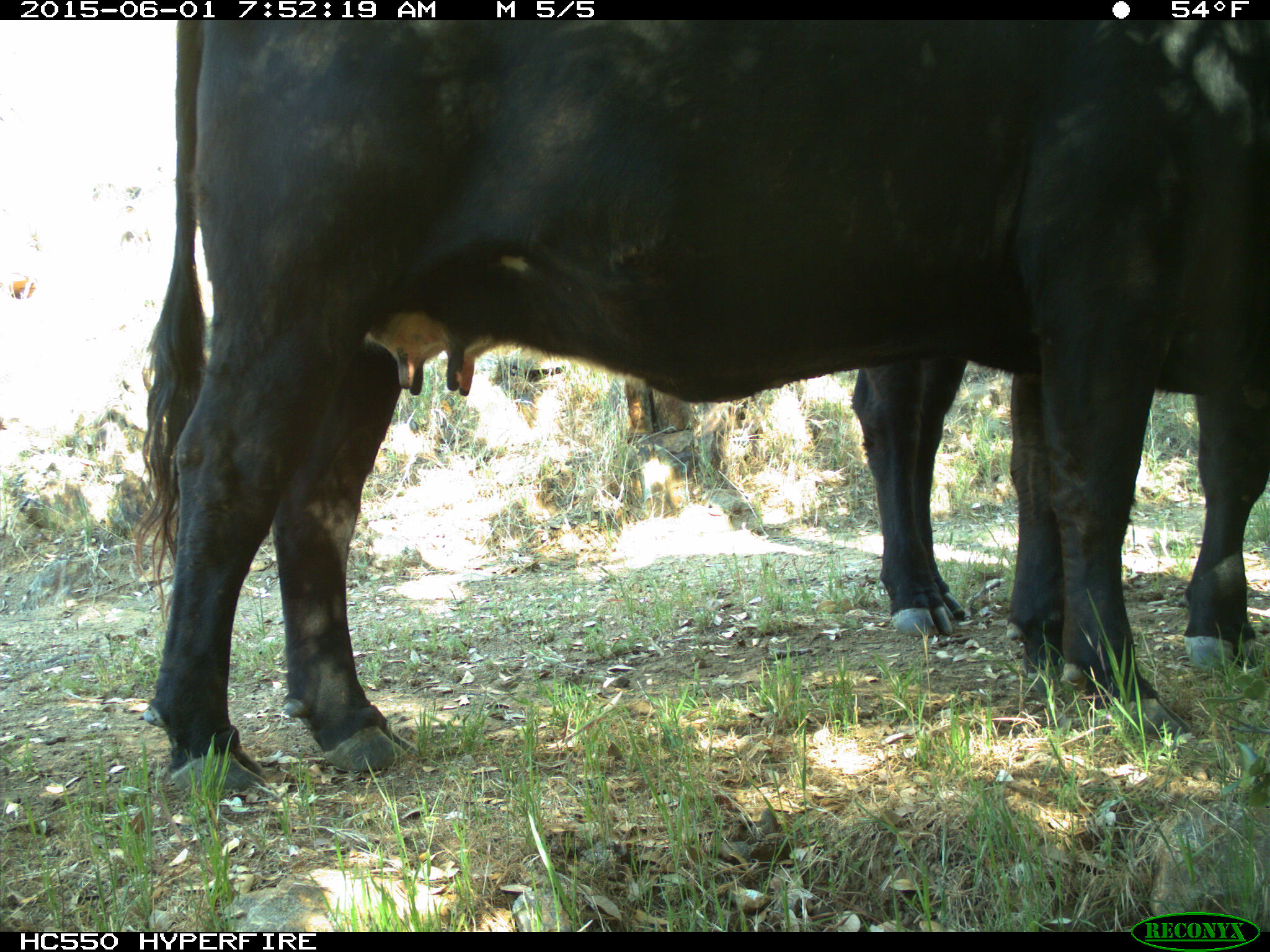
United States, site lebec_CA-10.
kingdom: Animalia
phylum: Chordata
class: Mammalia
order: Artiodactyla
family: Bovidae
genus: Bos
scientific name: Bos taurus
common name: domestic cow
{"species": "Bos taurus (domestic cow)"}